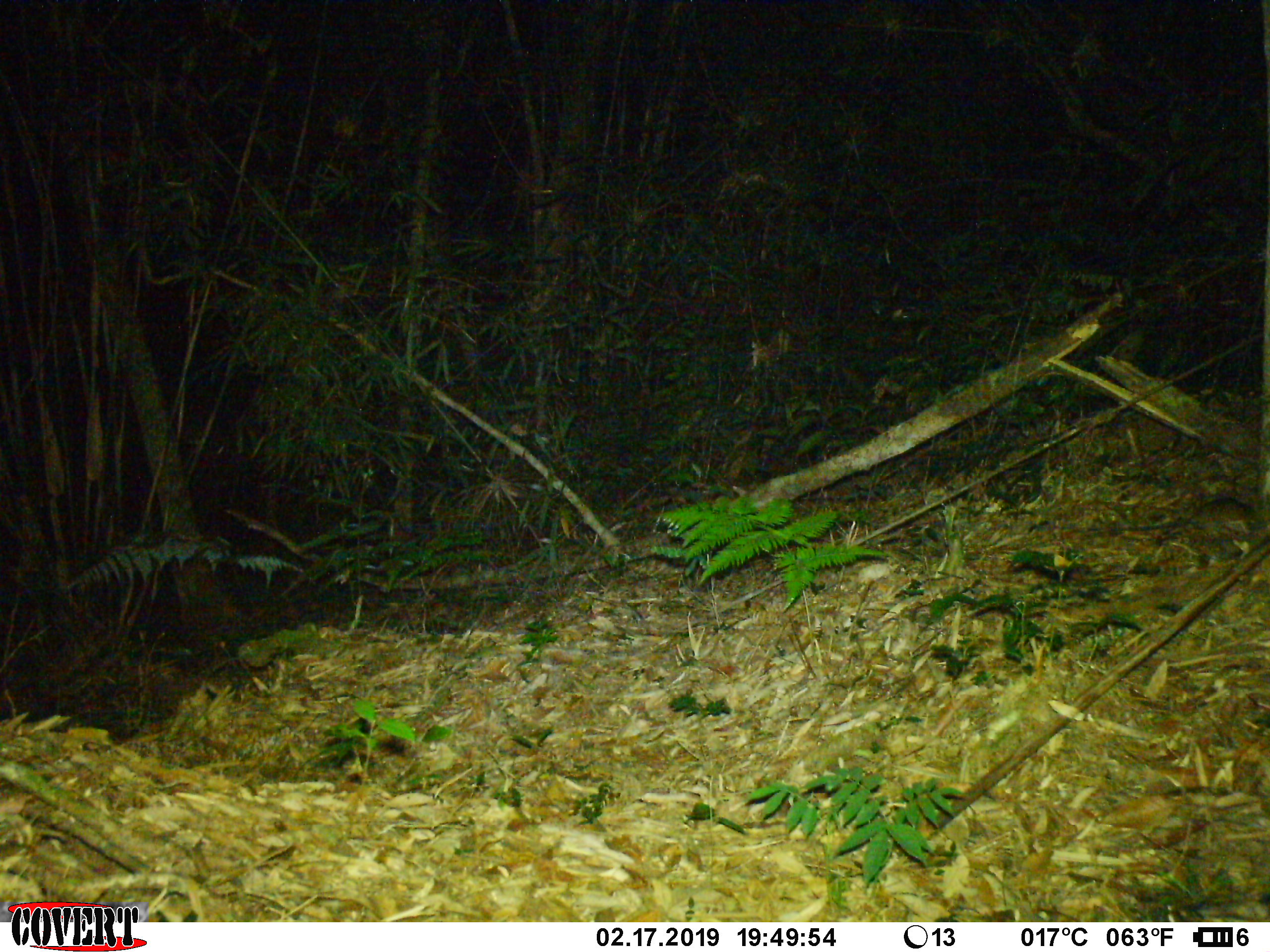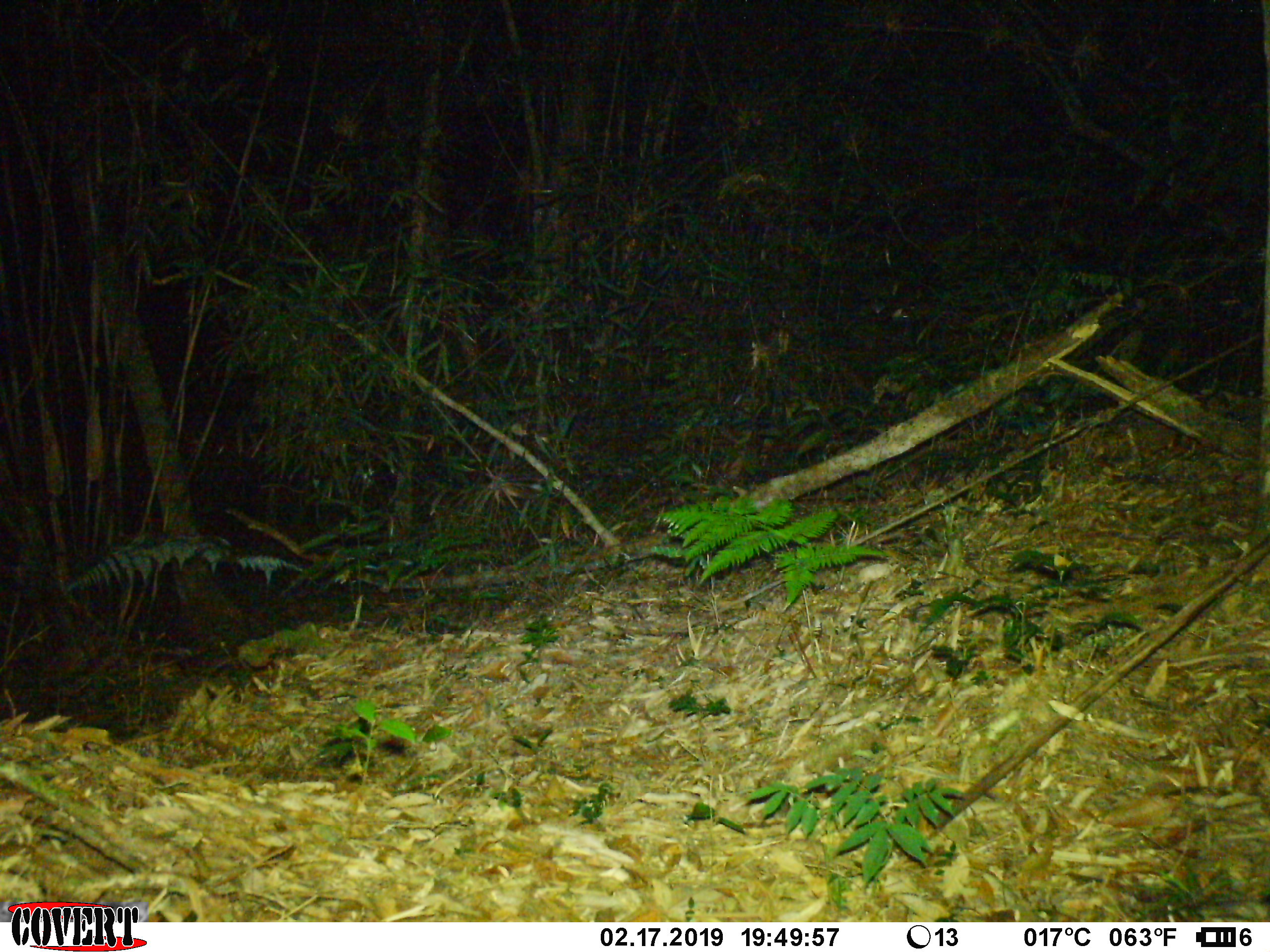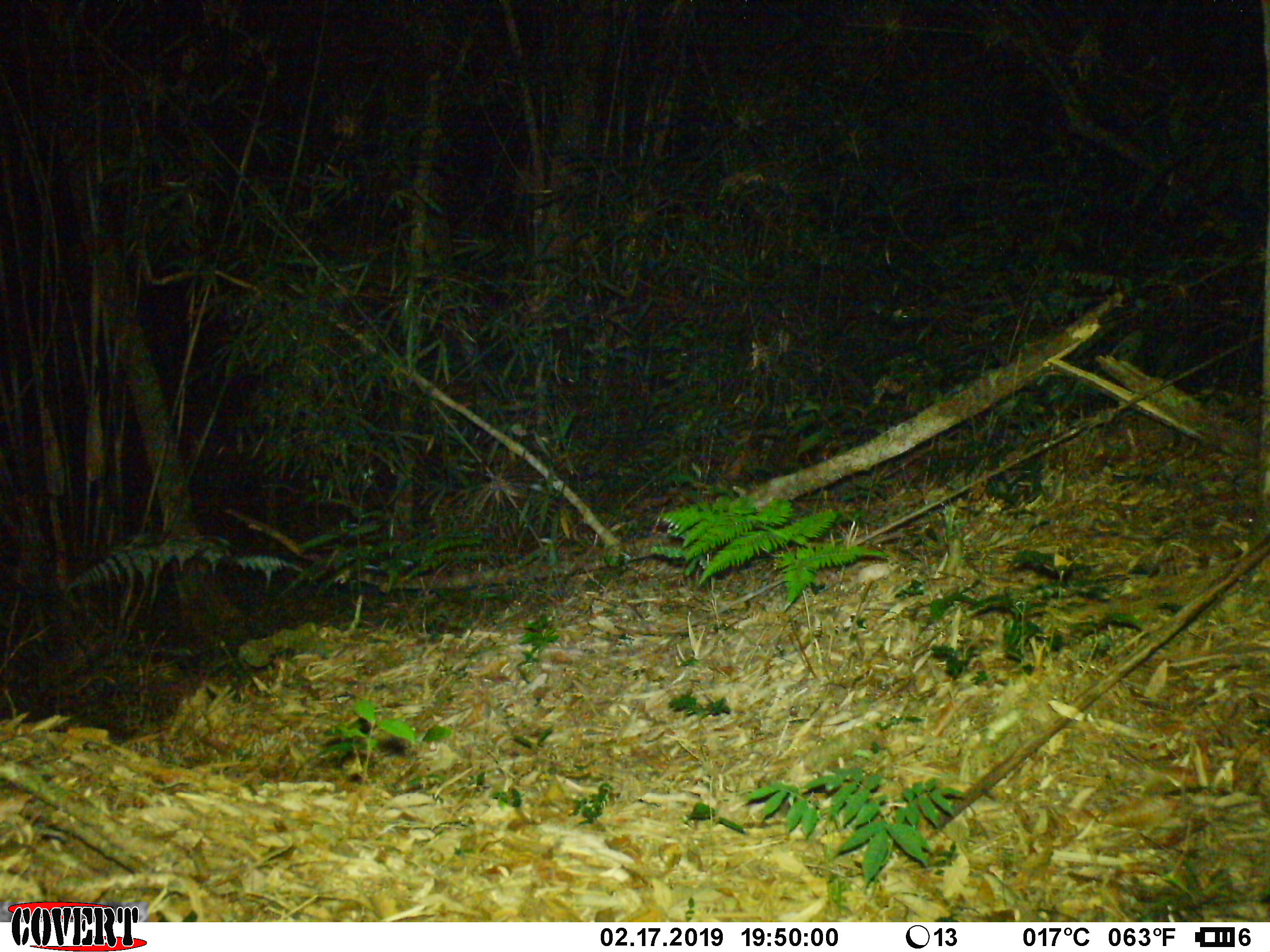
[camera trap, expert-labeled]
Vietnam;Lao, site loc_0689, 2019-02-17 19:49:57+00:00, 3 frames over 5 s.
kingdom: Animalia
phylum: Chordata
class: Mammalia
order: Rodentia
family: Muridae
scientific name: Muridae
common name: old-world mice and rats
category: unidentified murid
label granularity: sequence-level